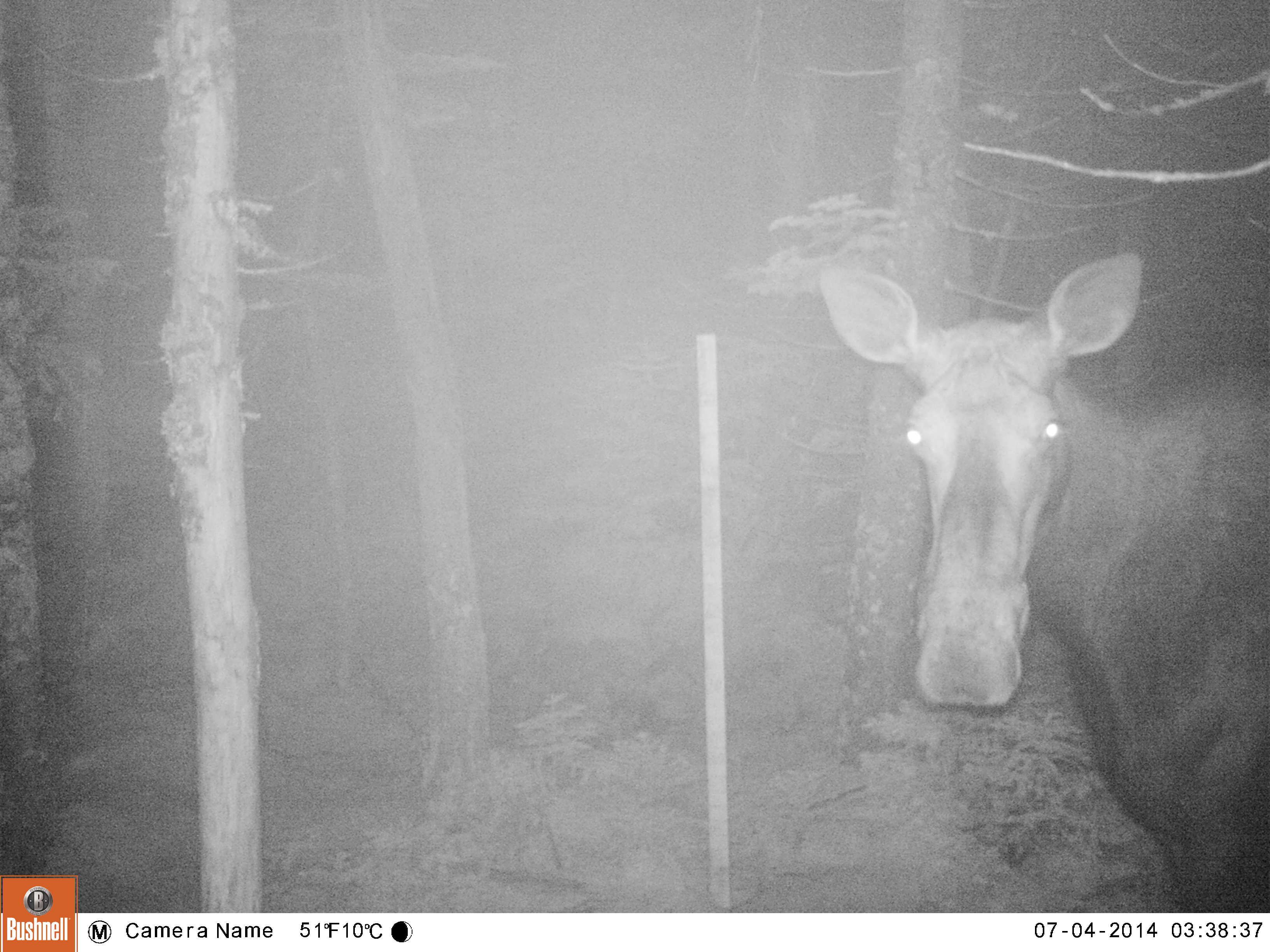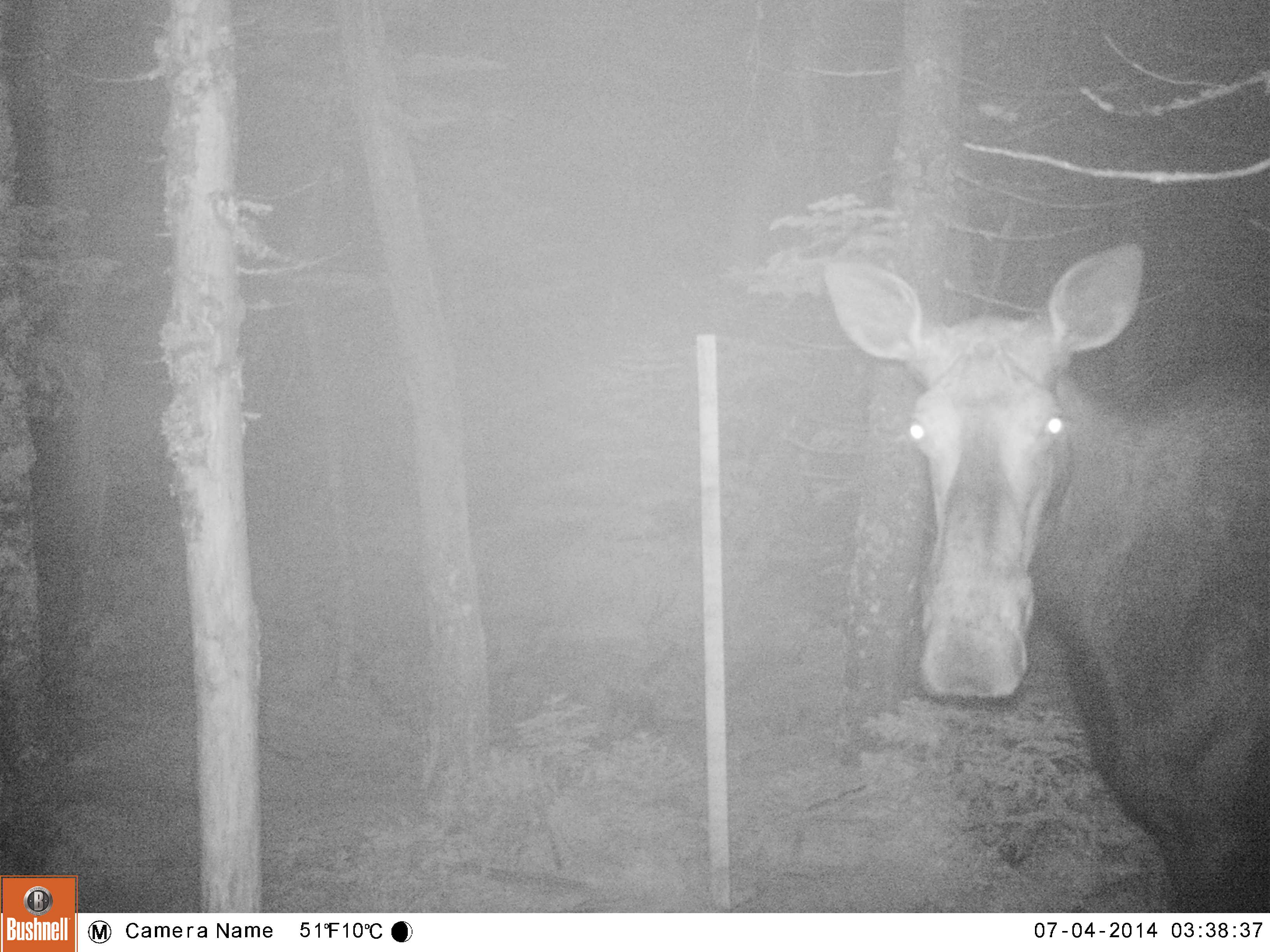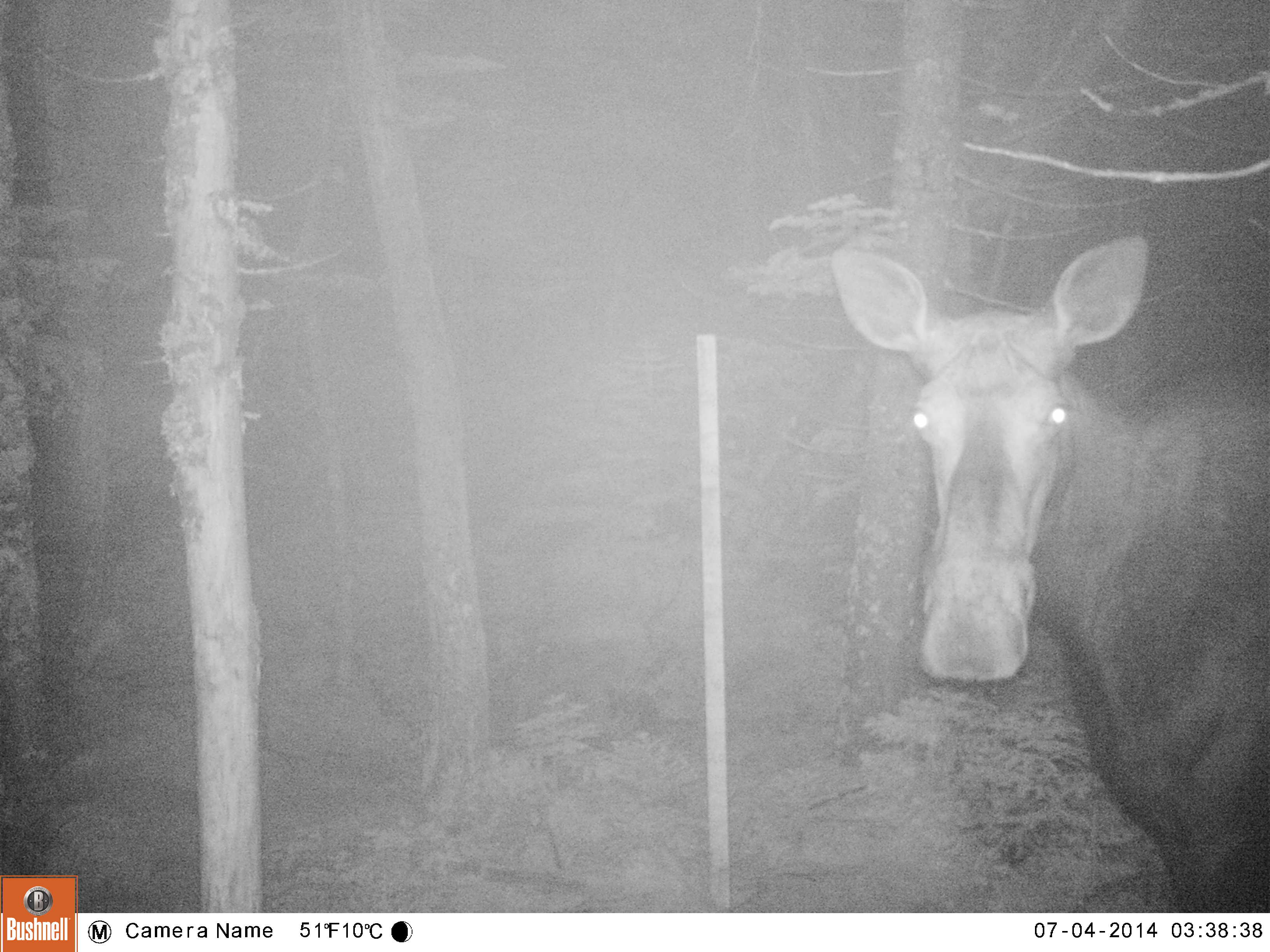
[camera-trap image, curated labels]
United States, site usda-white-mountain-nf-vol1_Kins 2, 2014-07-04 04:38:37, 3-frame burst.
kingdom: Animalia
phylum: Chordata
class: Mammalia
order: Artiodactyla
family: Cervidae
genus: Alces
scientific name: Alces alces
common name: moose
Moose (Alces alces).